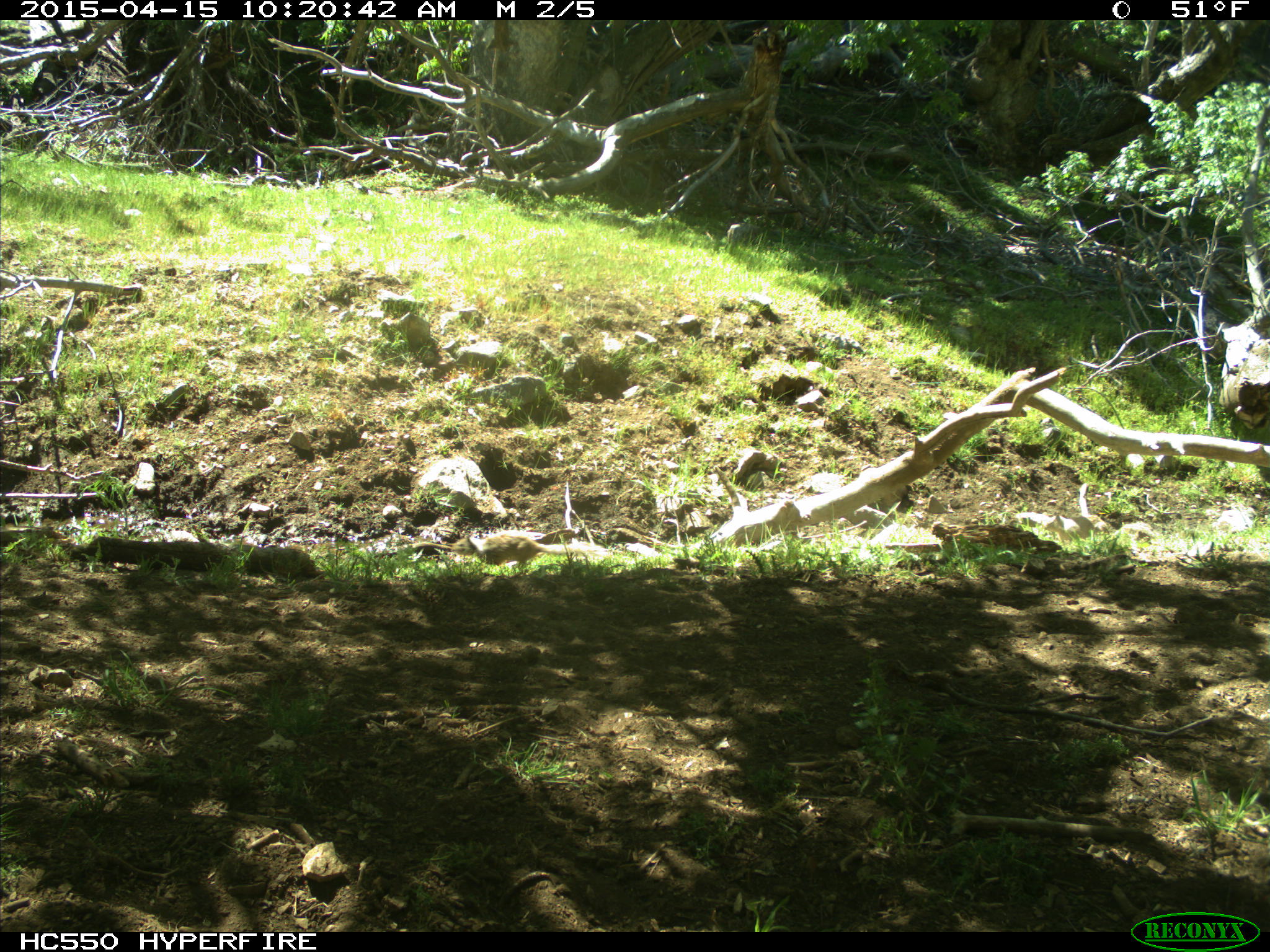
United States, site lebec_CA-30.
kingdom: Animalia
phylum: Chordata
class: Mammalia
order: Rodentia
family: Sciuridae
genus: Otospermophilus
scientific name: Otospermophilus beecheyi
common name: california ground squirrel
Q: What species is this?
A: Otospermophilus beecheyi (california ground squirrel).